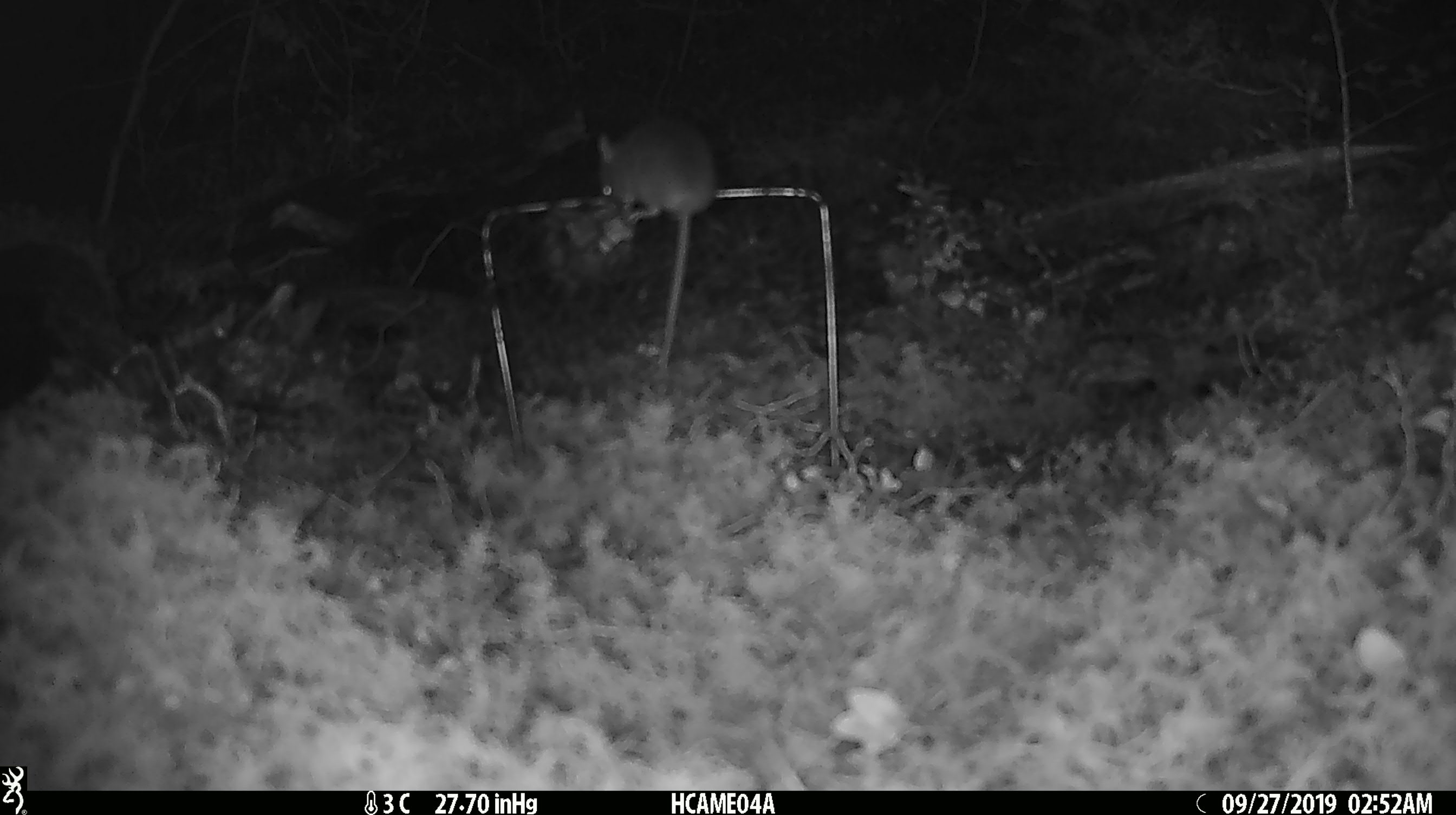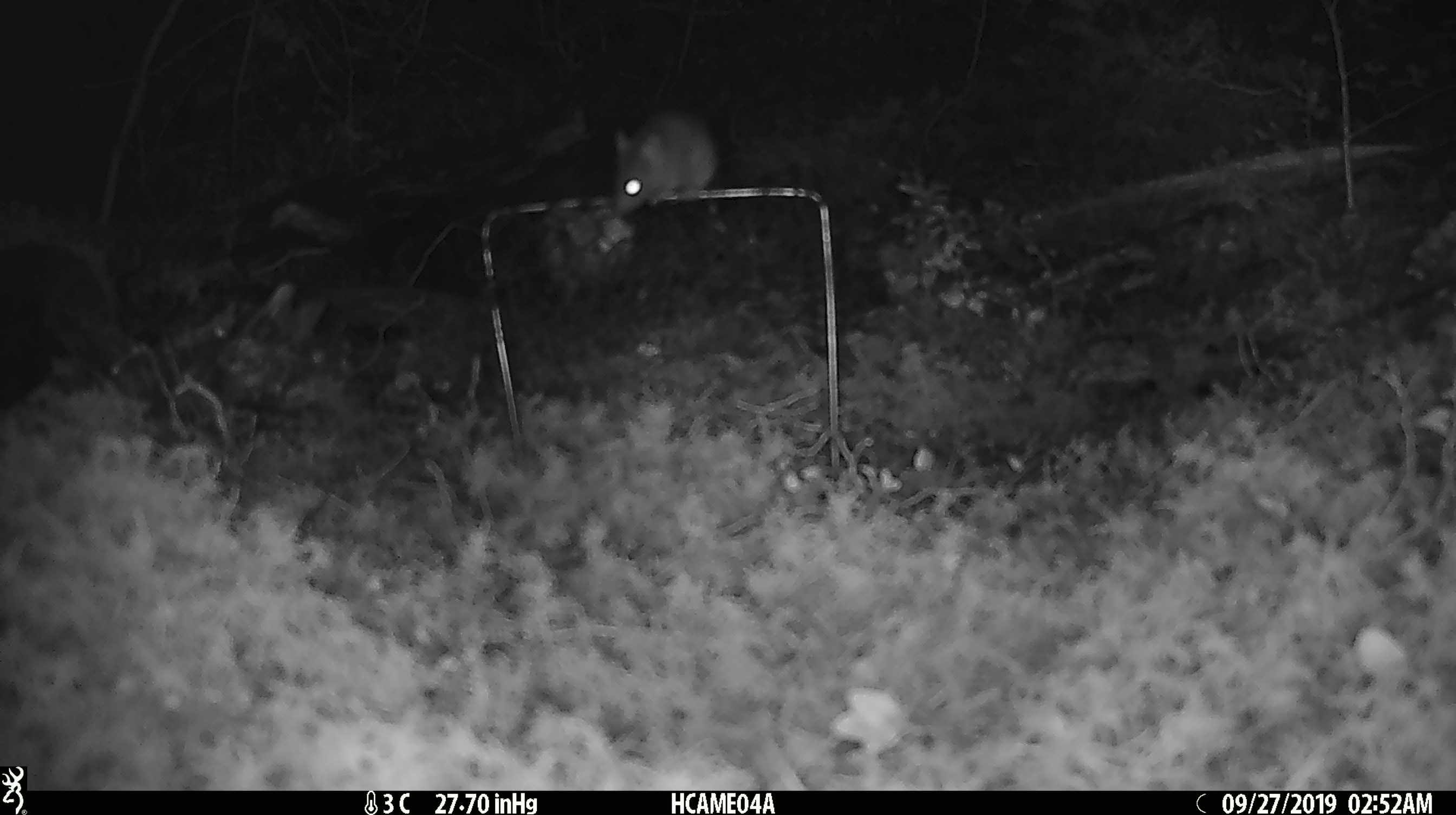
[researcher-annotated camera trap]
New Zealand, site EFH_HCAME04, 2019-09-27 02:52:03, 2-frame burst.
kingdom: Animalia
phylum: Chordata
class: Mammalia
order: Rodentia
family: Muridae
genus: Mus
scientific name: Mus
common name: mouse